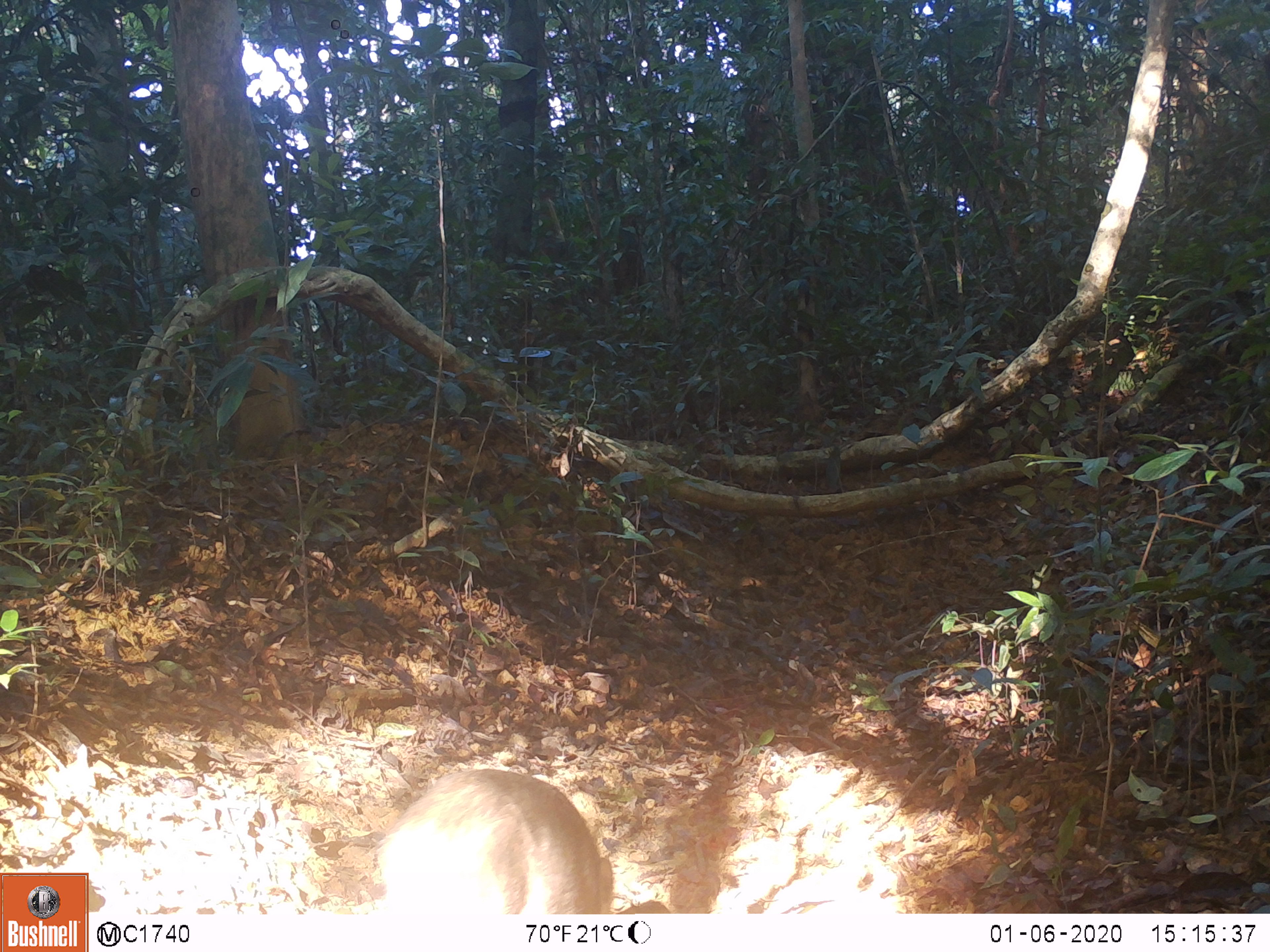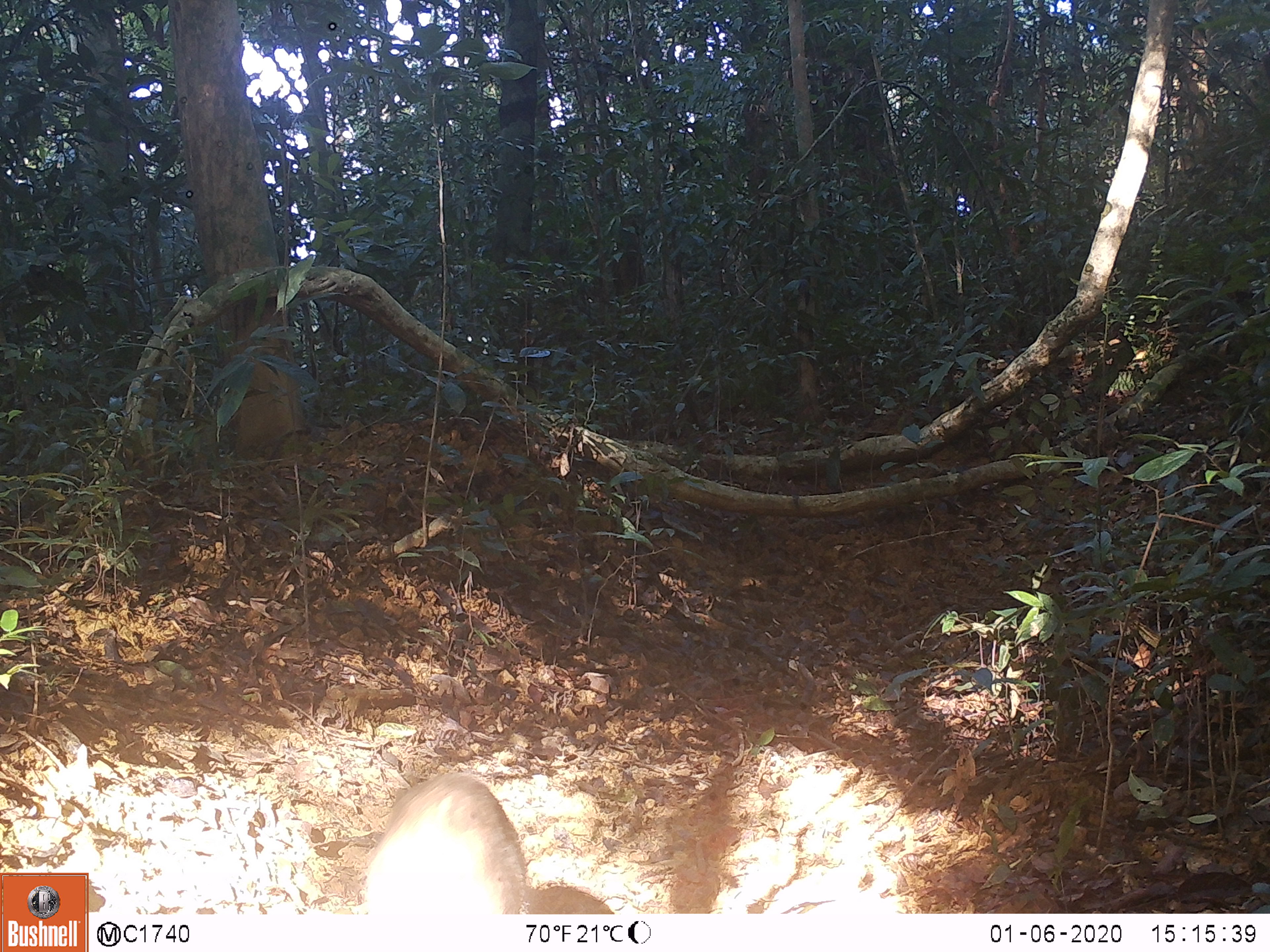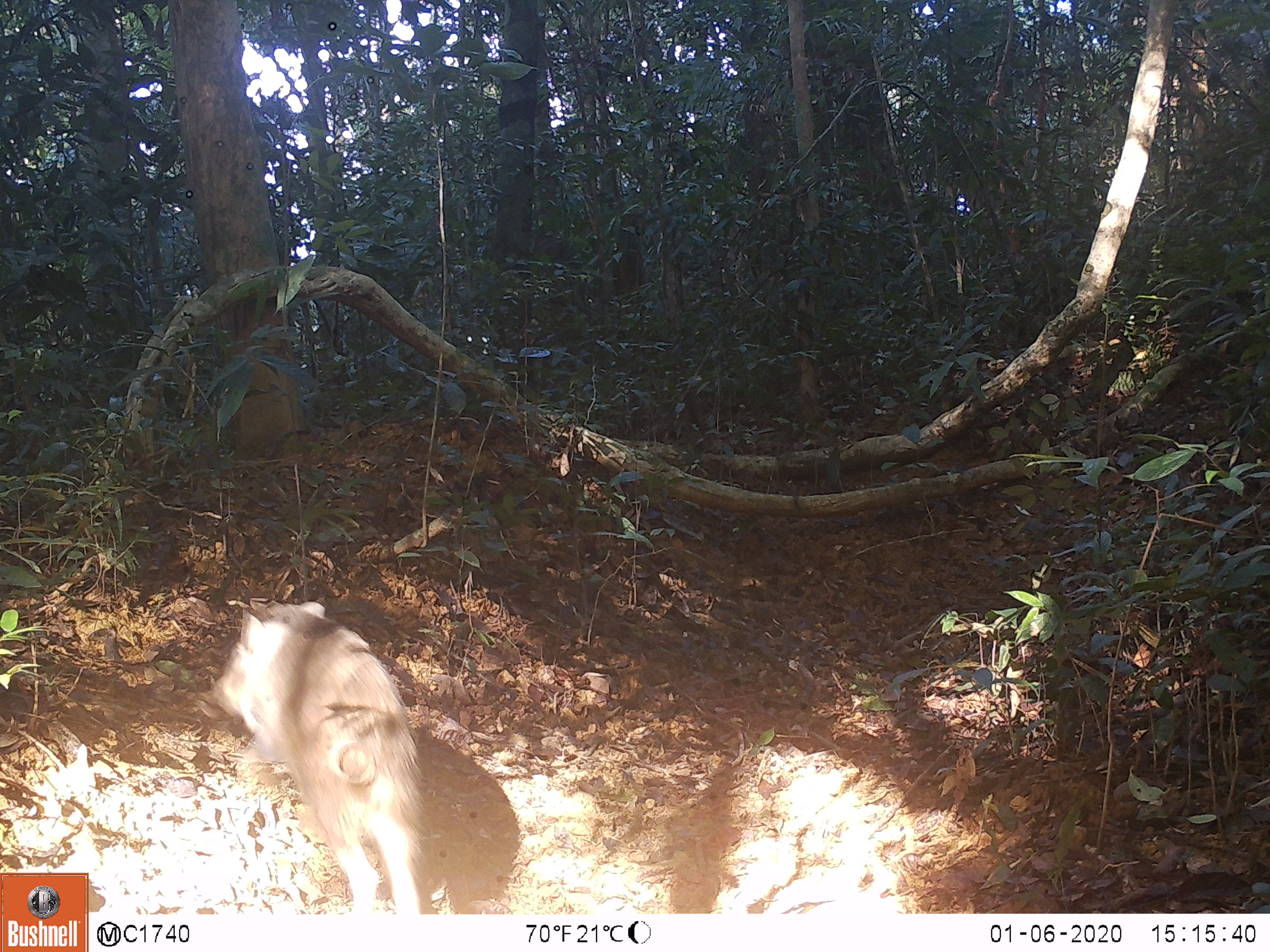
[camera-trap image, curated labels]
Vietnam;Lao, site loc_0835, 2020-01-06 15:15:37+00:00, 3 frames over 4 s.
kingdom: Animalia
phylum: Chordata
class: Mammalia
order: Artiodactyla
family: Suidae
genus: Sus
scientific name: Sus scrofa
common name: eurasian wild pig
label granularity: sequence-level